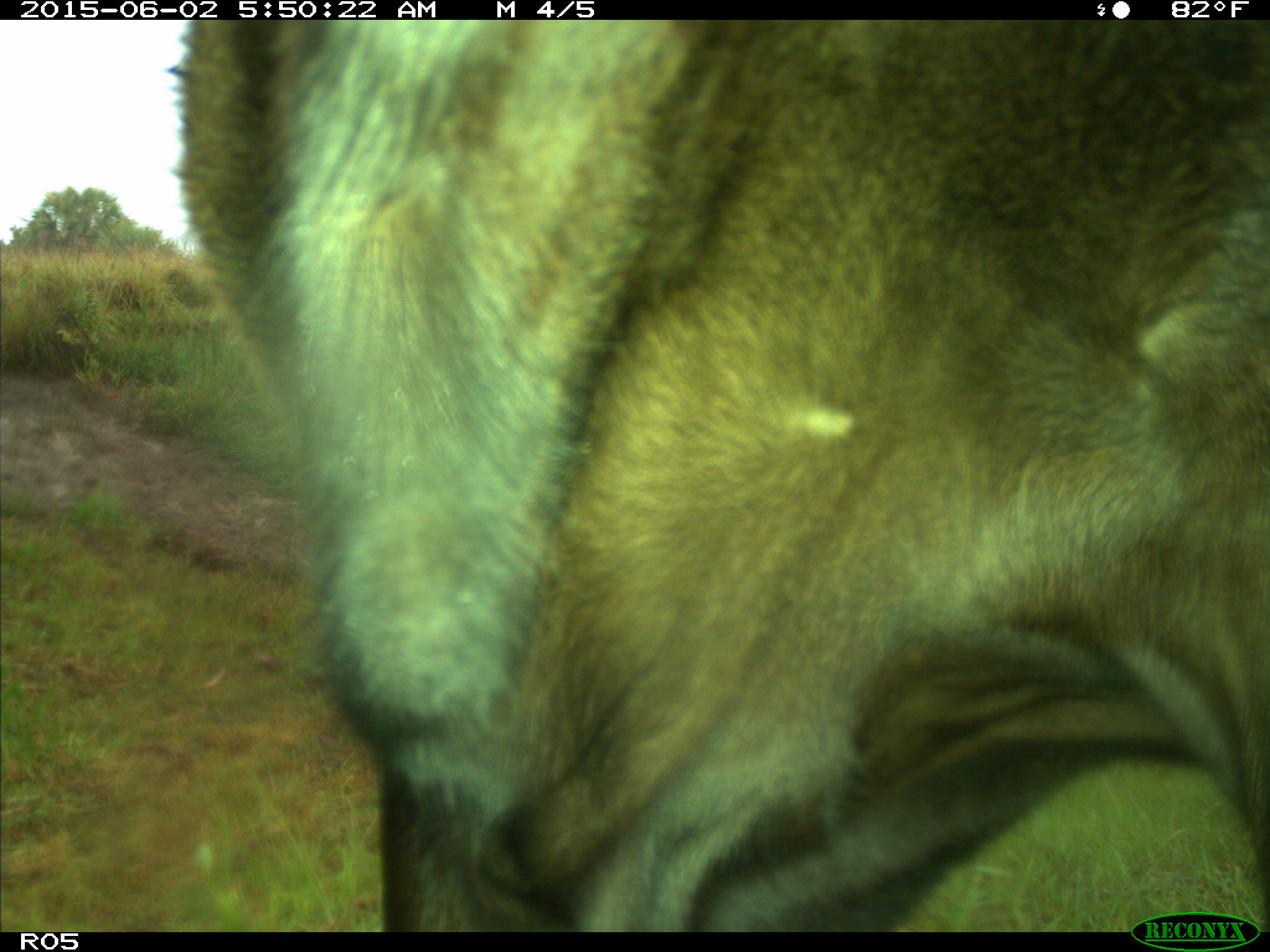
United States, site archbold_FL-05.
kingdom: Animalia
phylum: Chordata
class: Mammalia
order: Artiodactyla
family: Bovidae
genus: Bos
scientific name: Bos taurus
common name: domestic cow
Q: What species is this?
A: Bos taurus (domestic cow).